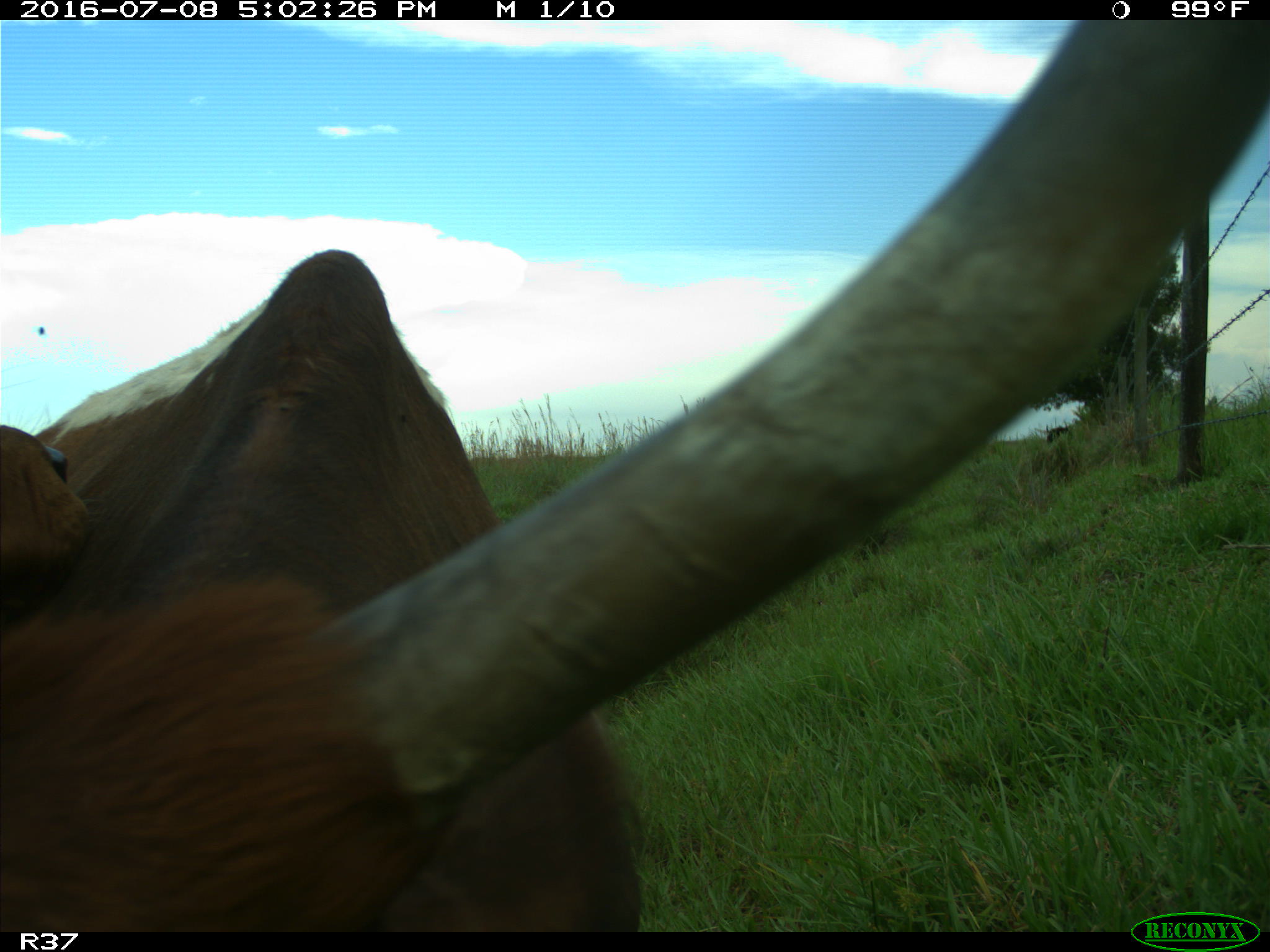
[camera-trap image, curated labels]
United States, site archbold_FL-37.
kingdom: Animalia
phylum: Chordata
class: Mammalia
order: Artiodactyla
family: Bovidae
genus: Bos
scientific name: Bos taurus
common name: domestic cow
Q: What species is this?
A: Bos taurus (domestic cow).